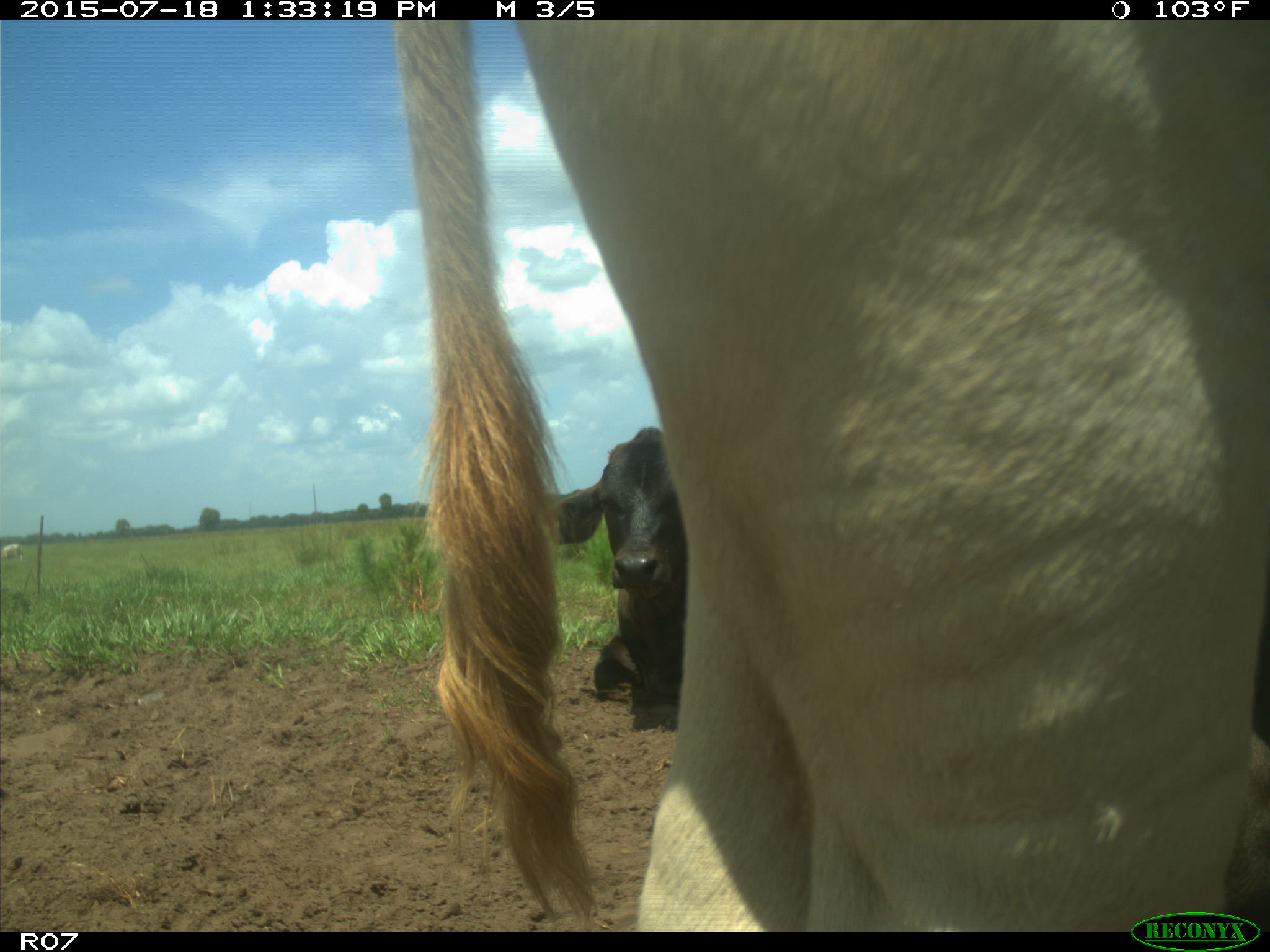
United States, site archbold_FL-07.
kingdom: Animalia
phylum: Chordata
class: Mammalia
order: Artiodactyla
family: Bovidae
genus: Bos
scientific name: Bos taurus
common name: domestic cow